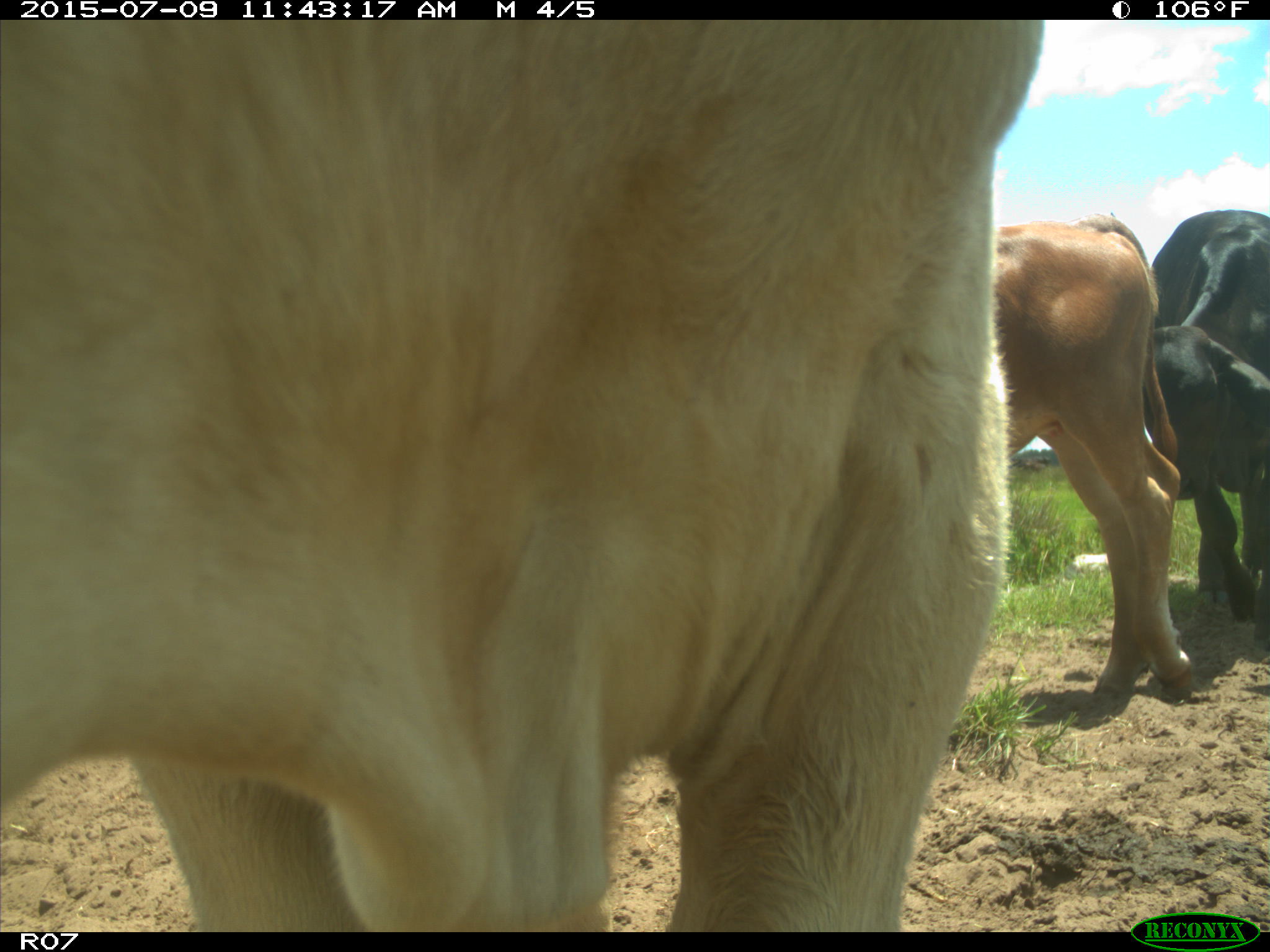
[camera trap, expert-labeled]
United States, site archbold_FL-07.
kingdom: Animalia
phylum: Chordata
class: Mammalia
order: Artiodactyla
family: Bovidae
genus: Bos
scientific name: Bos taurus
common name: domestic cow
Bos taurus (domestic cow).